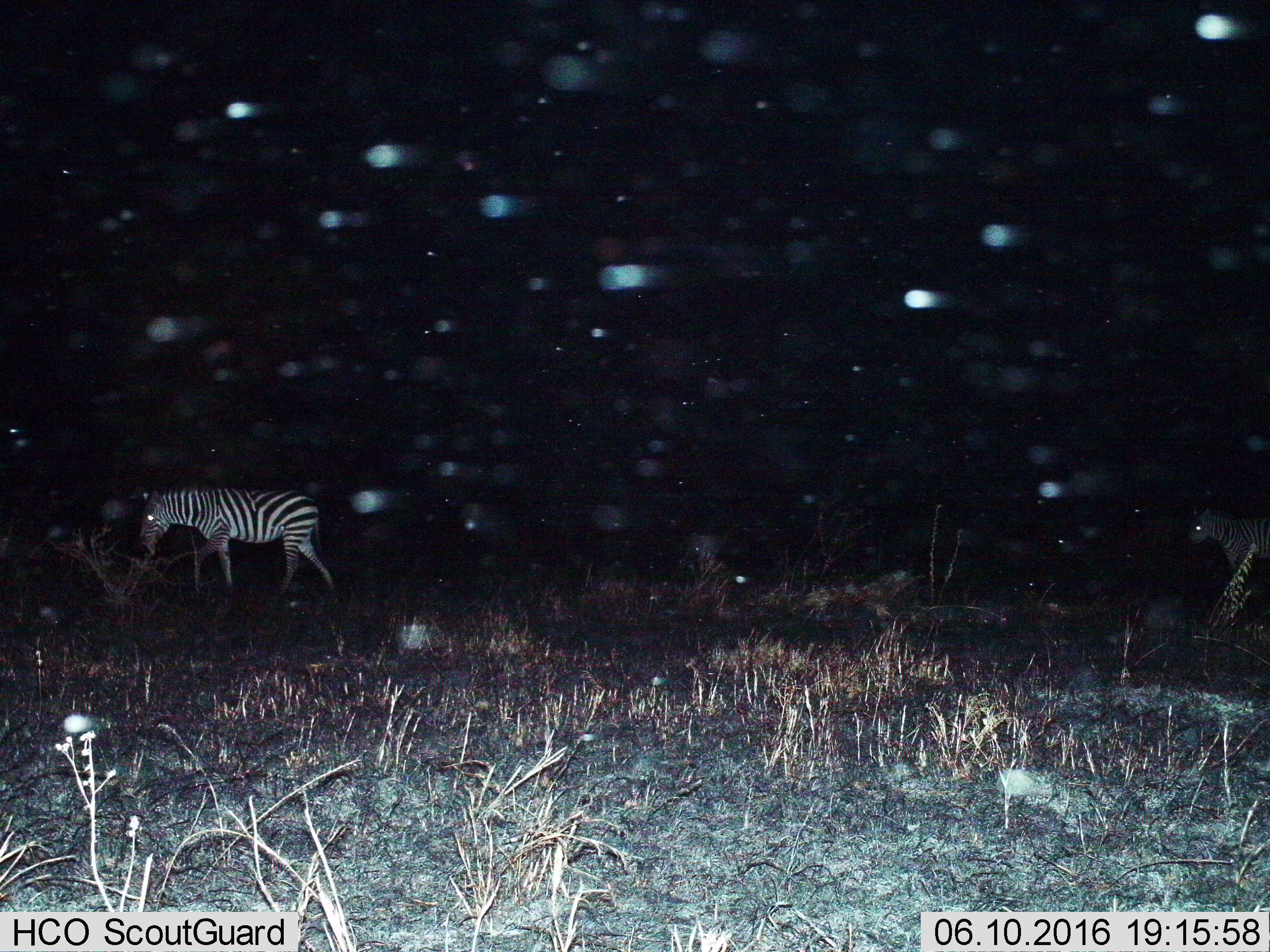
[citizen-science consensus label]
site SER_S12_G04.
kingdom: Animalia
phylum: Chordata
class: Mammalia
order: Perissodactyla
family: Equidae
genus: Equus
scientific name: Equus quagga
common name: plains zebra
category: zebraplains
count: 2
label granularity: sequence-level